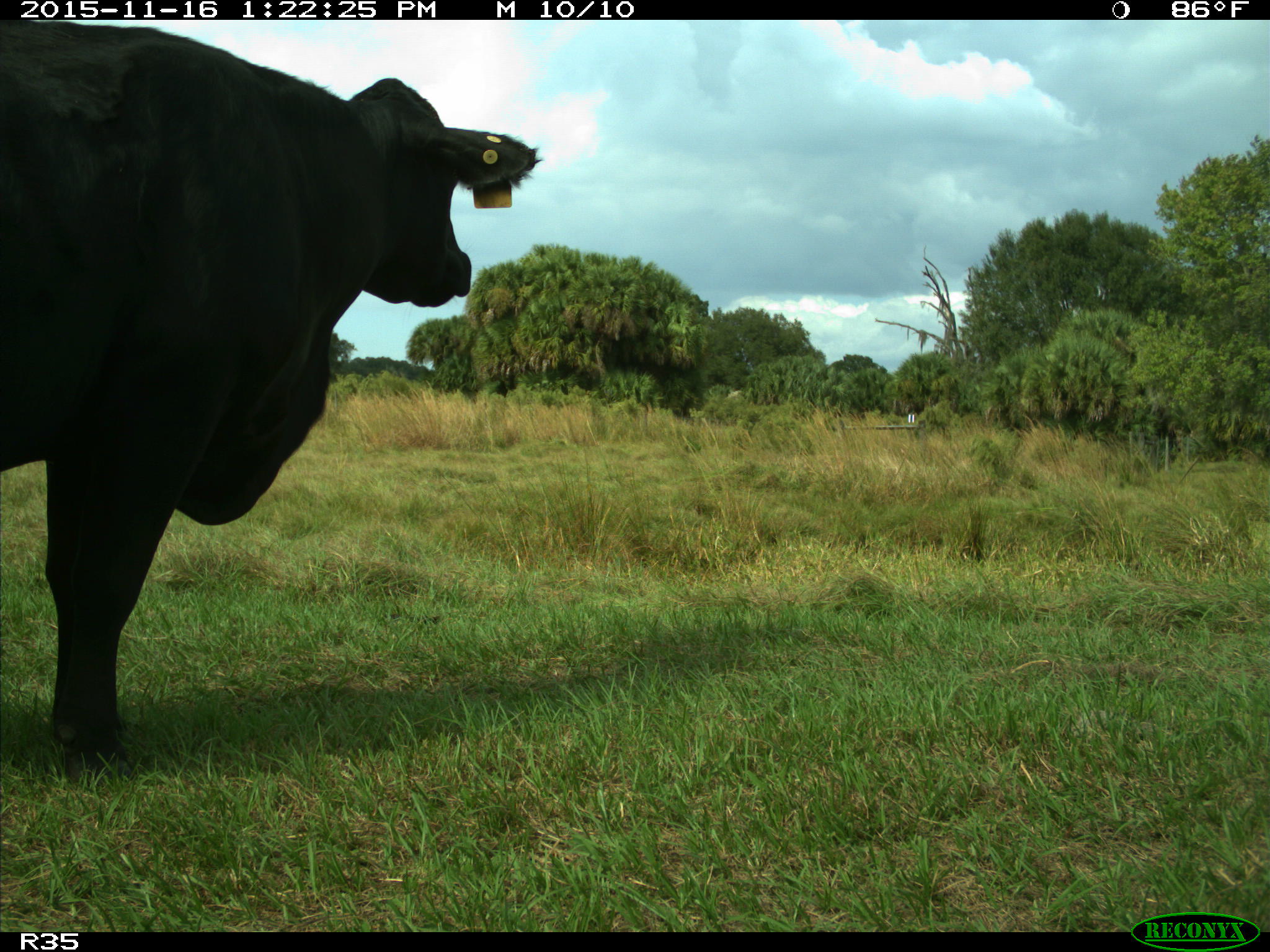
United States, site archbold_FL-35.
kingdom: Animalia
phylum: Chordata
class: Mammalia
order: Artiodactyla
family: Bovidae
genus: Bos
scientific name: Bos taurus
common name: domestic cow